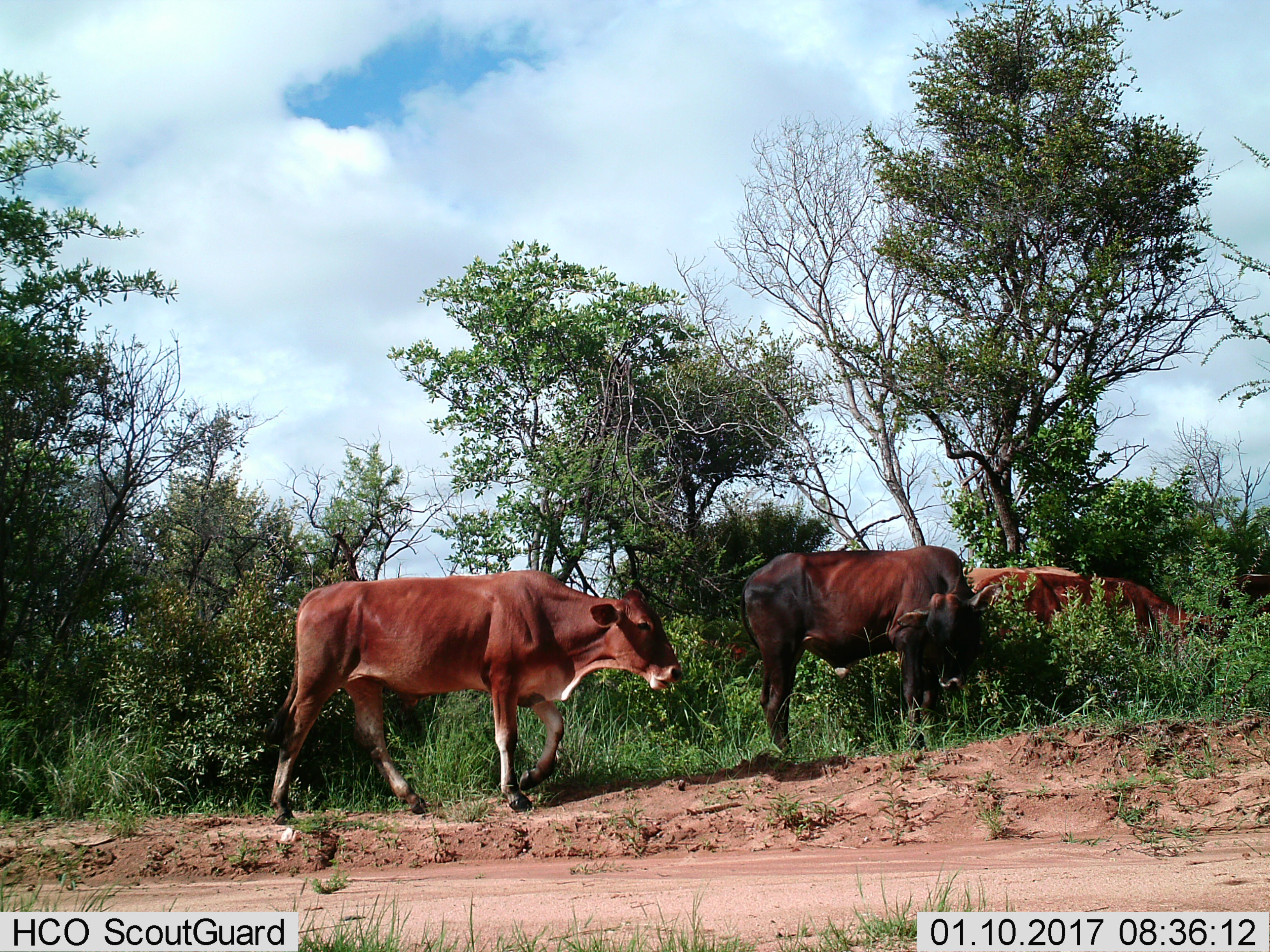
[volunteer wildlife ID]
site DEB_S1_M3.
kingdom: Animalia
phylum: Chordata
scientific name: Vertebrata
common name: domestic animal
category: domesticanimal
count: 4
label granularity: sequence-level